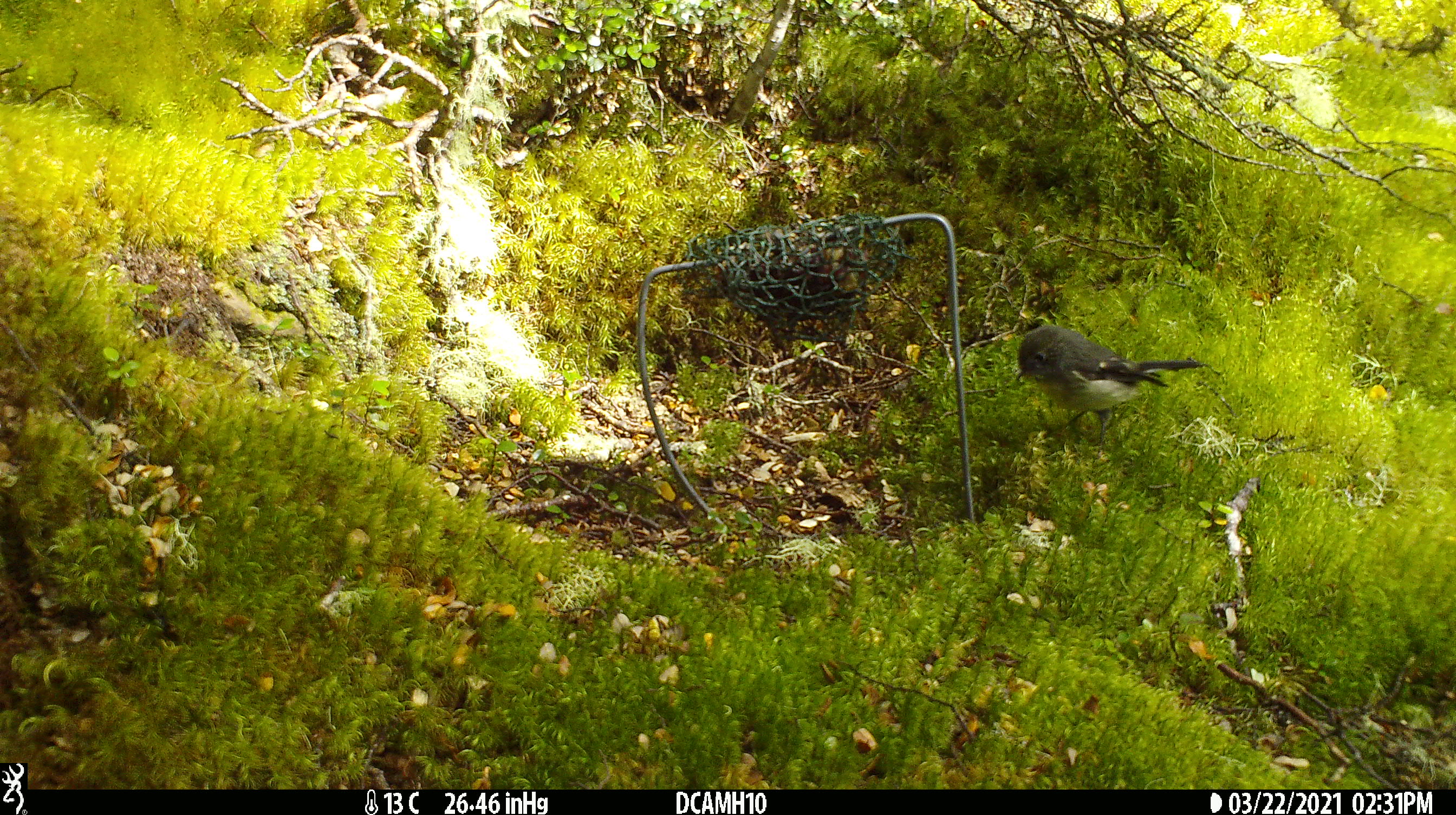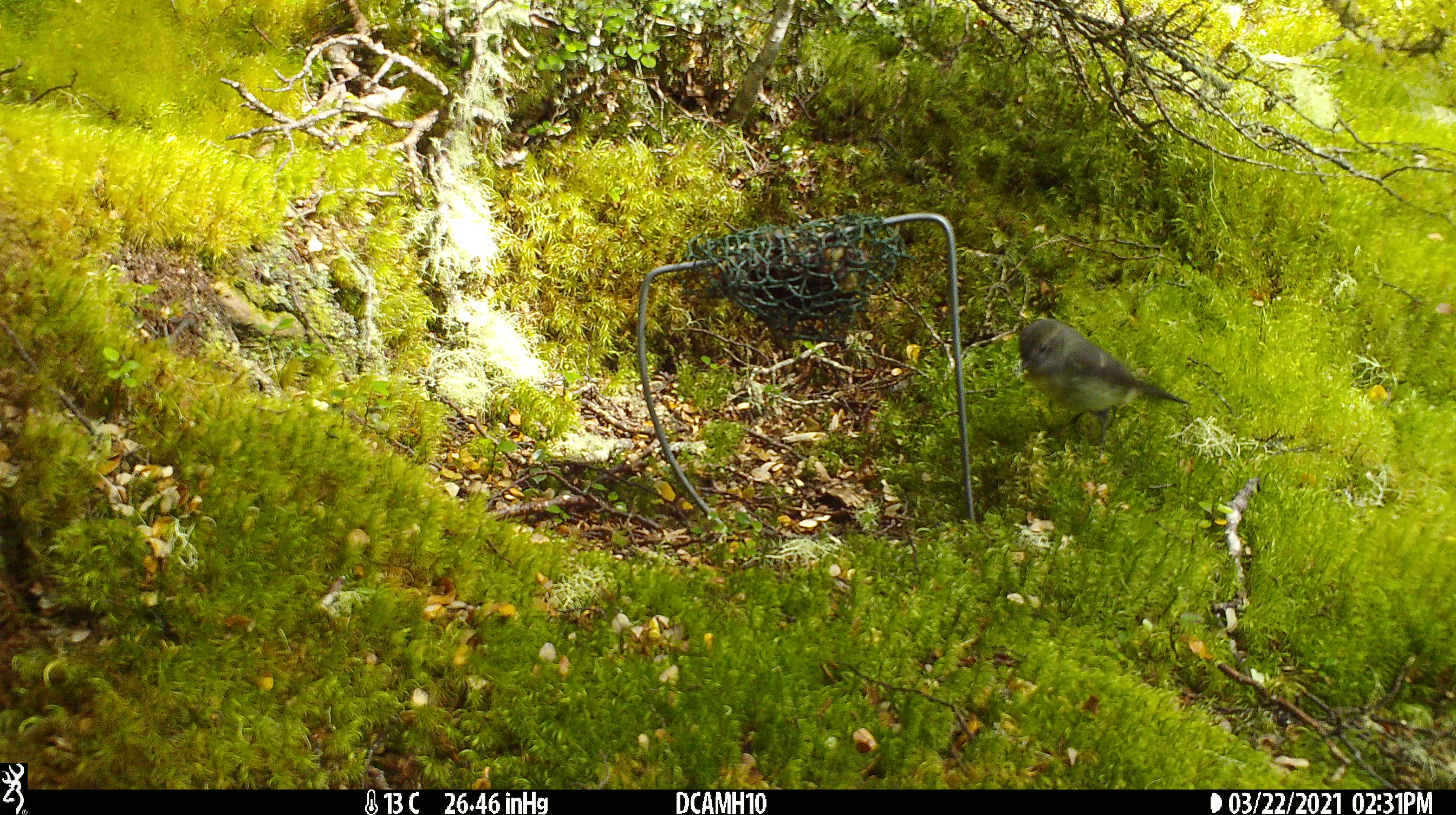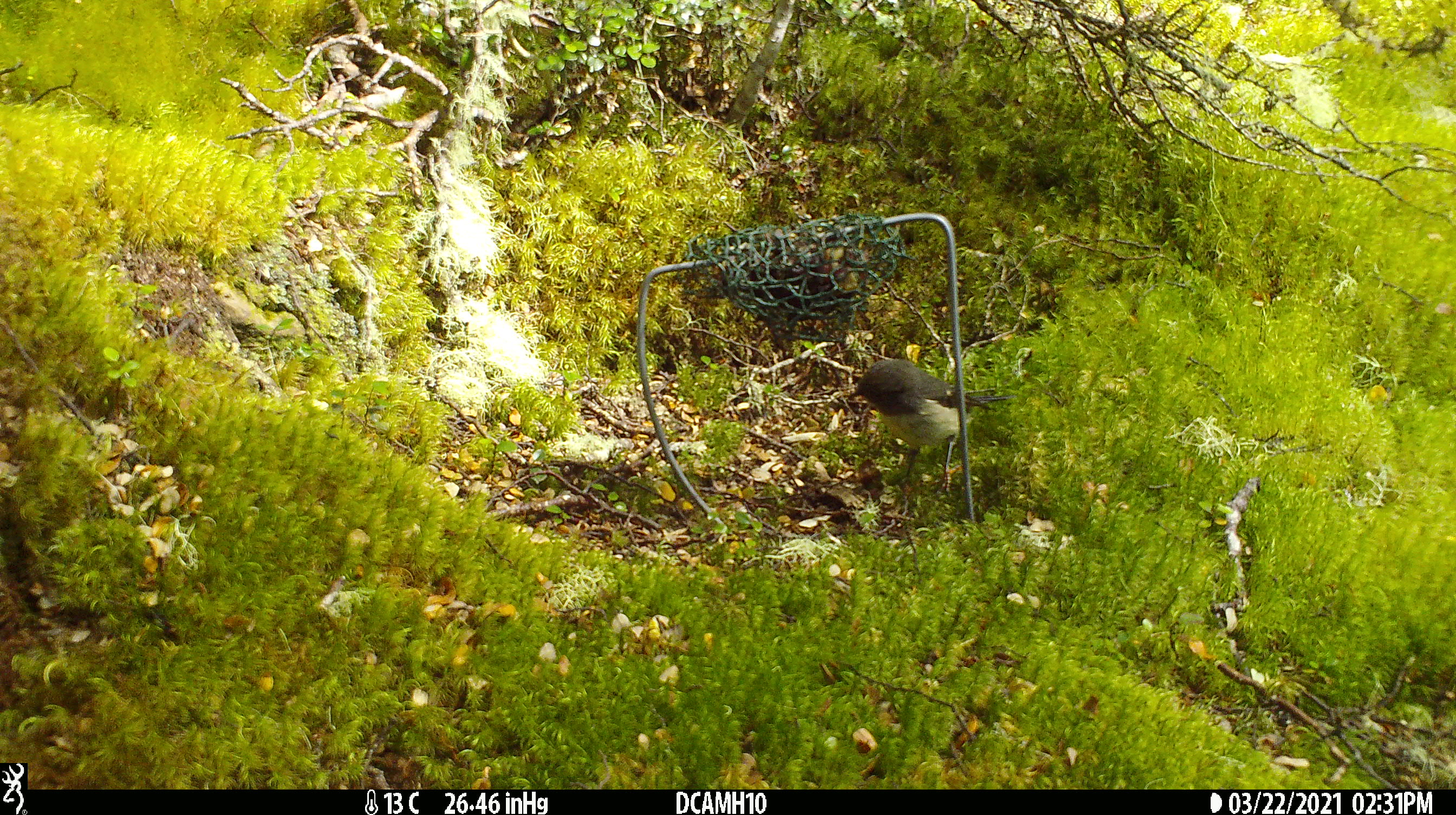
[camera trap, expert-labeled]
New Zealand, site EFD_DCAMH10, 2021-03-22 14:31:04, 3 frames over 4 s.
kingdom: Animalia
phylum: Chordata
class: Aves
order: Passeriformes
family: Petroicidae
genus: Petroica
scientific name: Petroica macrocephala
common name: tomtit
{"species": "tomtit (Petroica macrocephala)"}